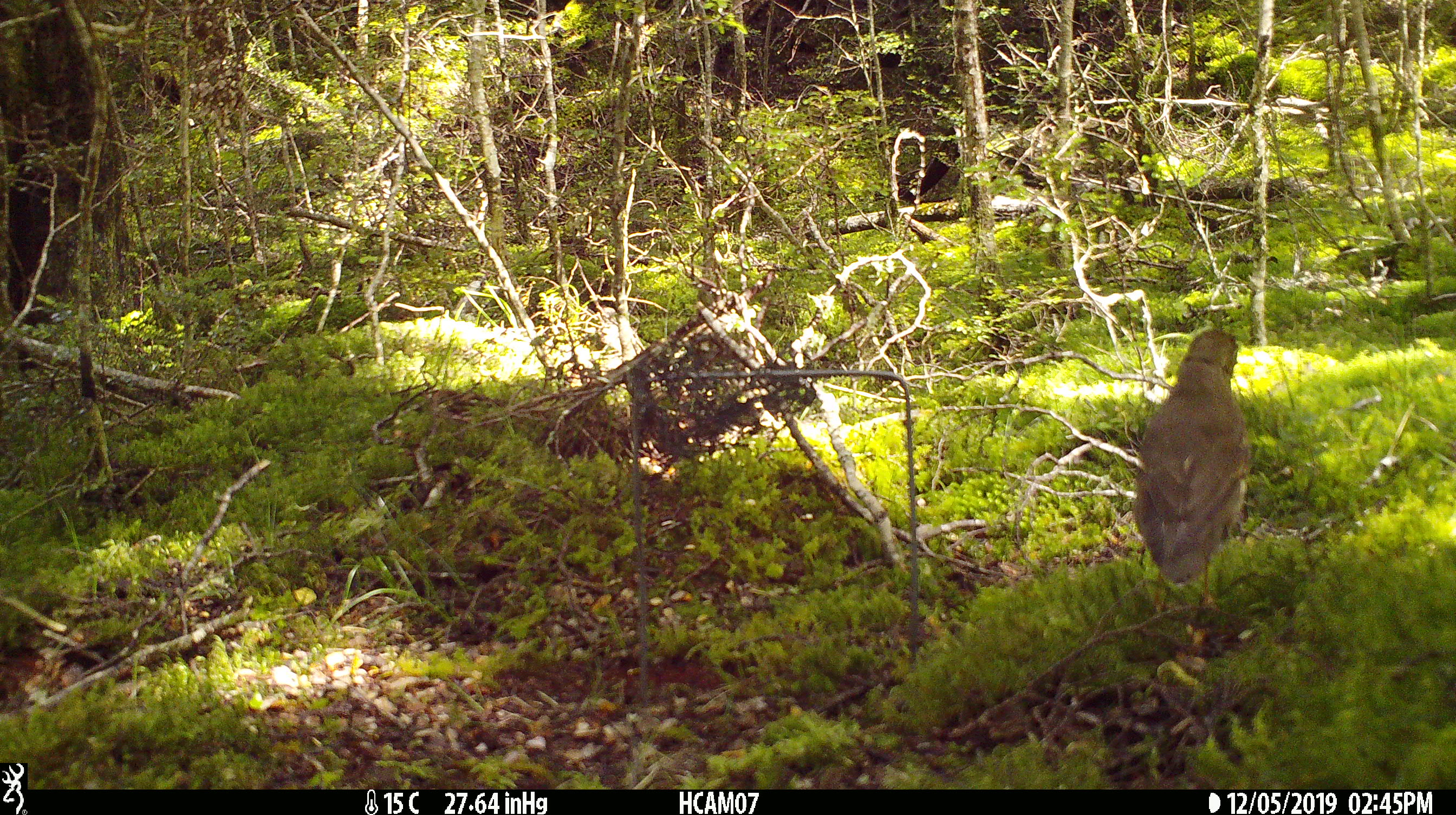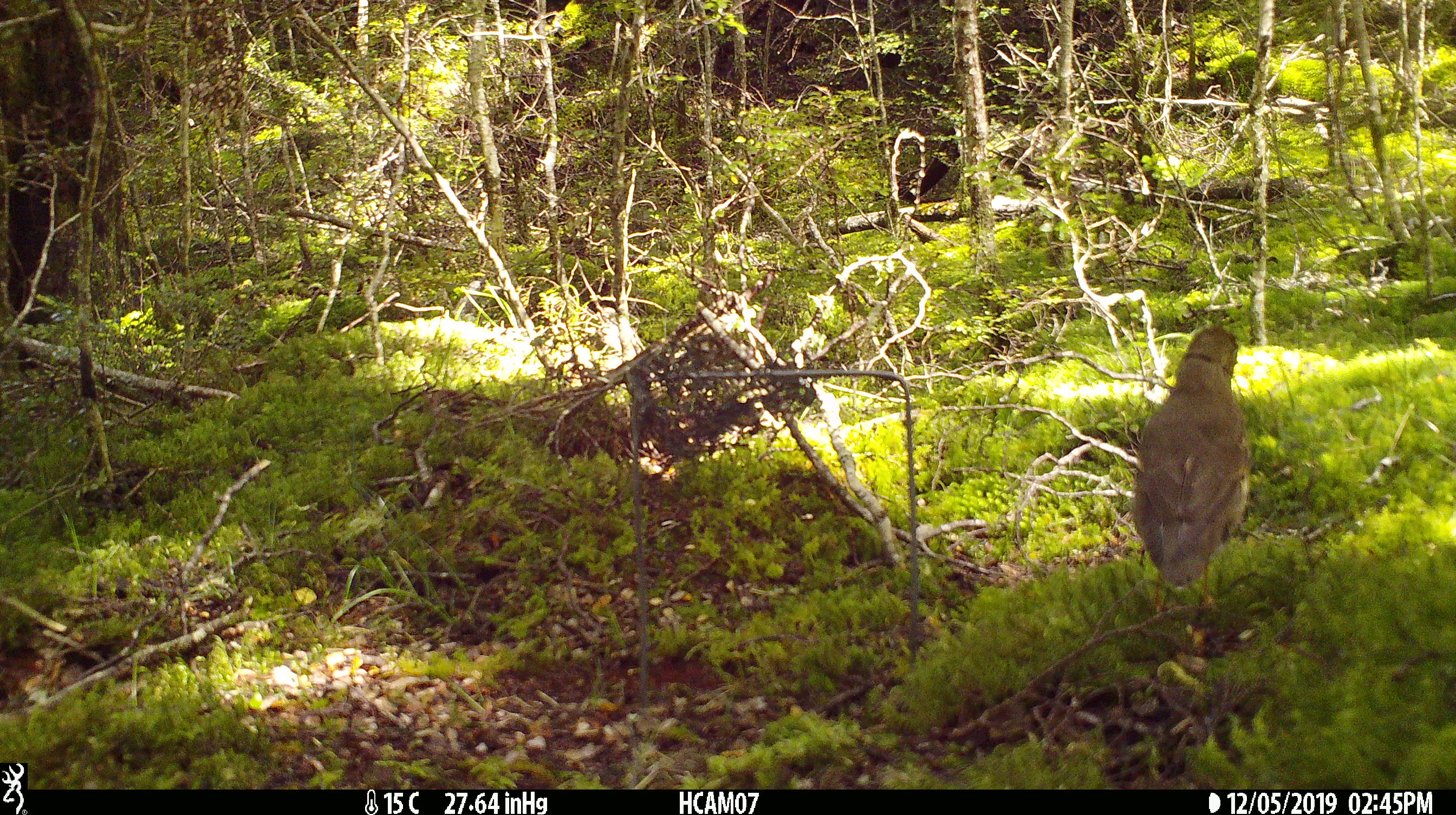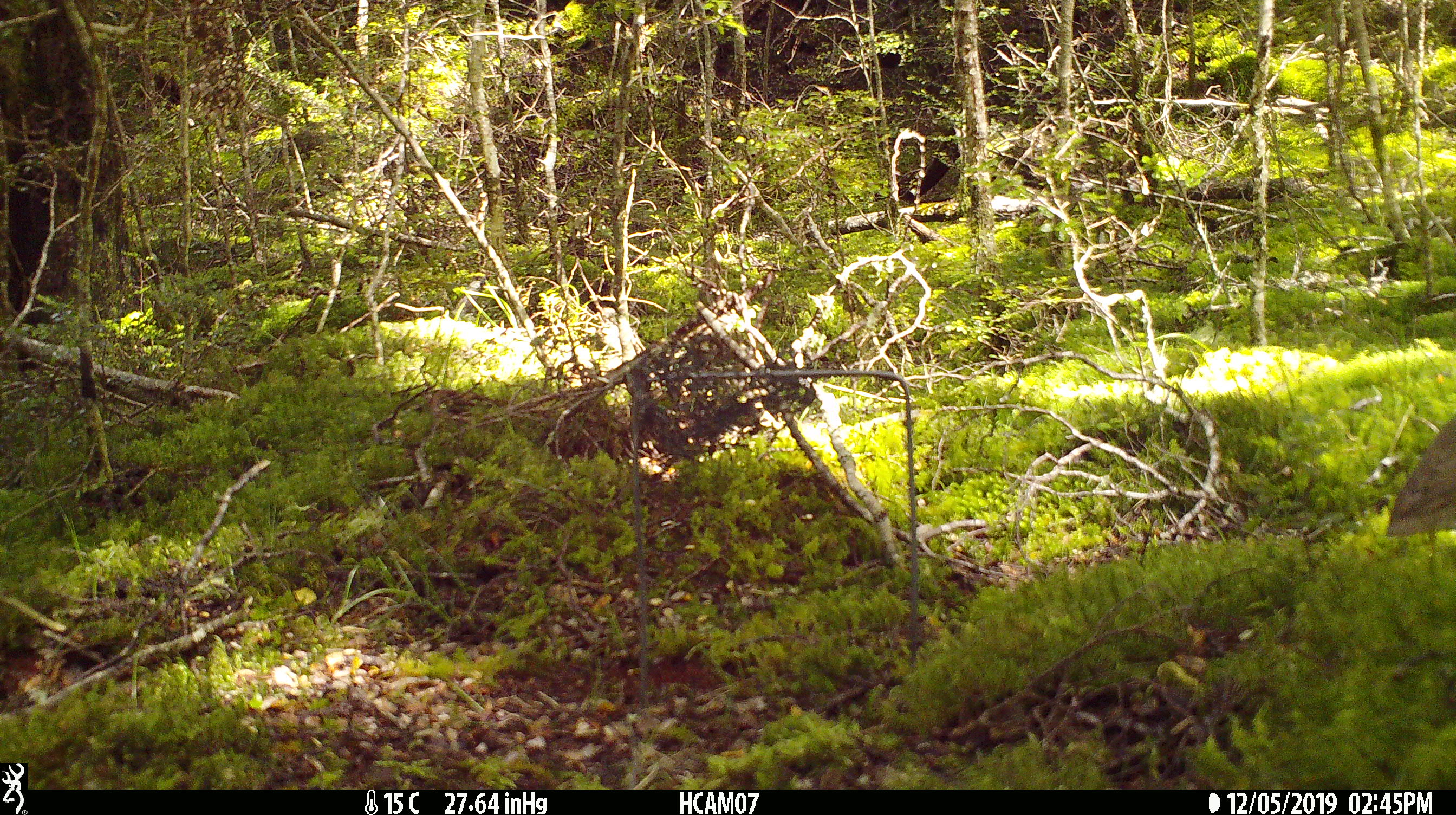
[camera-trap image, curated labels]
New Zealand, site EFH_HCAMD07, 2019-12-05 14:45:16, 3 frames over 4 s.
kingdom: Animalia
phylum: Chordata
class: Aves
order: Passeriformes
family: Turdidae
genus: Turdus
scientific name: Turdus philomelos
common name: song thrush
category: thrush